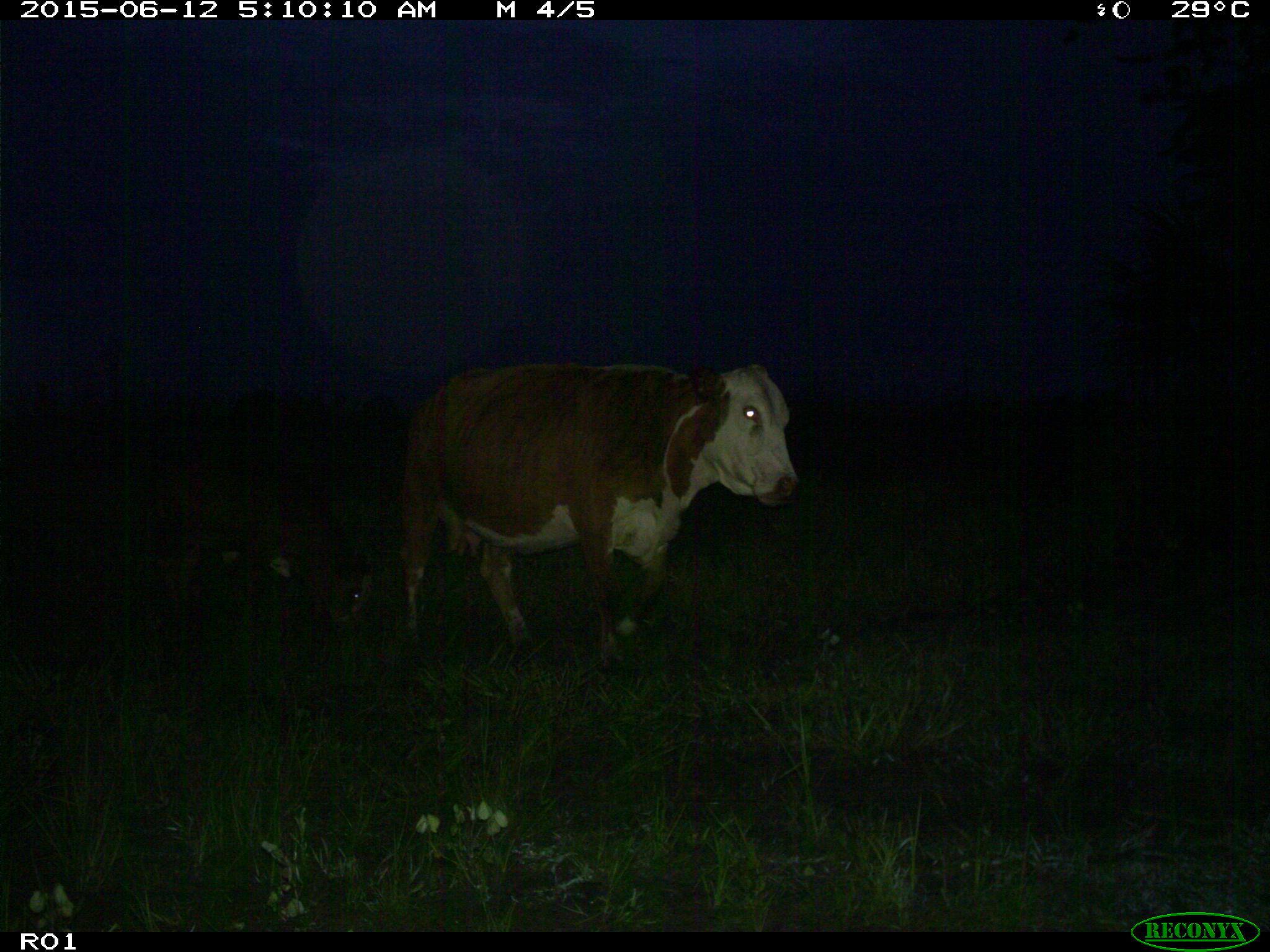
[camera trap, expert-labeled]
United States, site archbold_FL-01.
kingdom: Animalia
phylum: Chordata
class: Mammalia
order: Artiodactyla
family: Bovidae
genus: Bos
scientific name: Bos taurus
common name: domestic cow